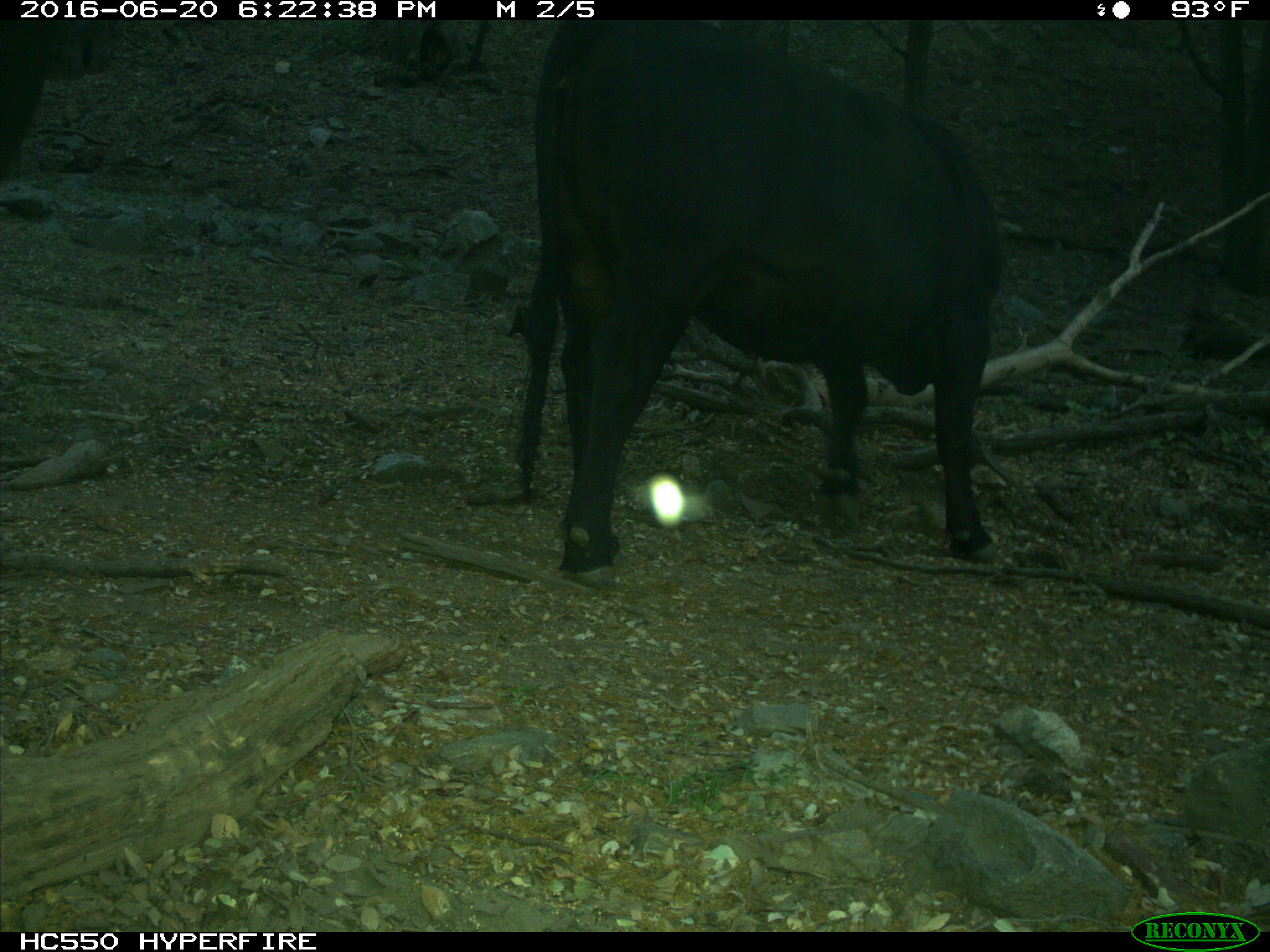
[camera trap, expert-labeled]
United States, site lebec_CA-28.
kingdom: Animalia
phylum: Chordata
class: Mammalia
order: Artiodactyla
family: Bovidae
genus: Bos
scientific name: Bos taurus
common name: domestic cow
Bos taurus (domestic cow).